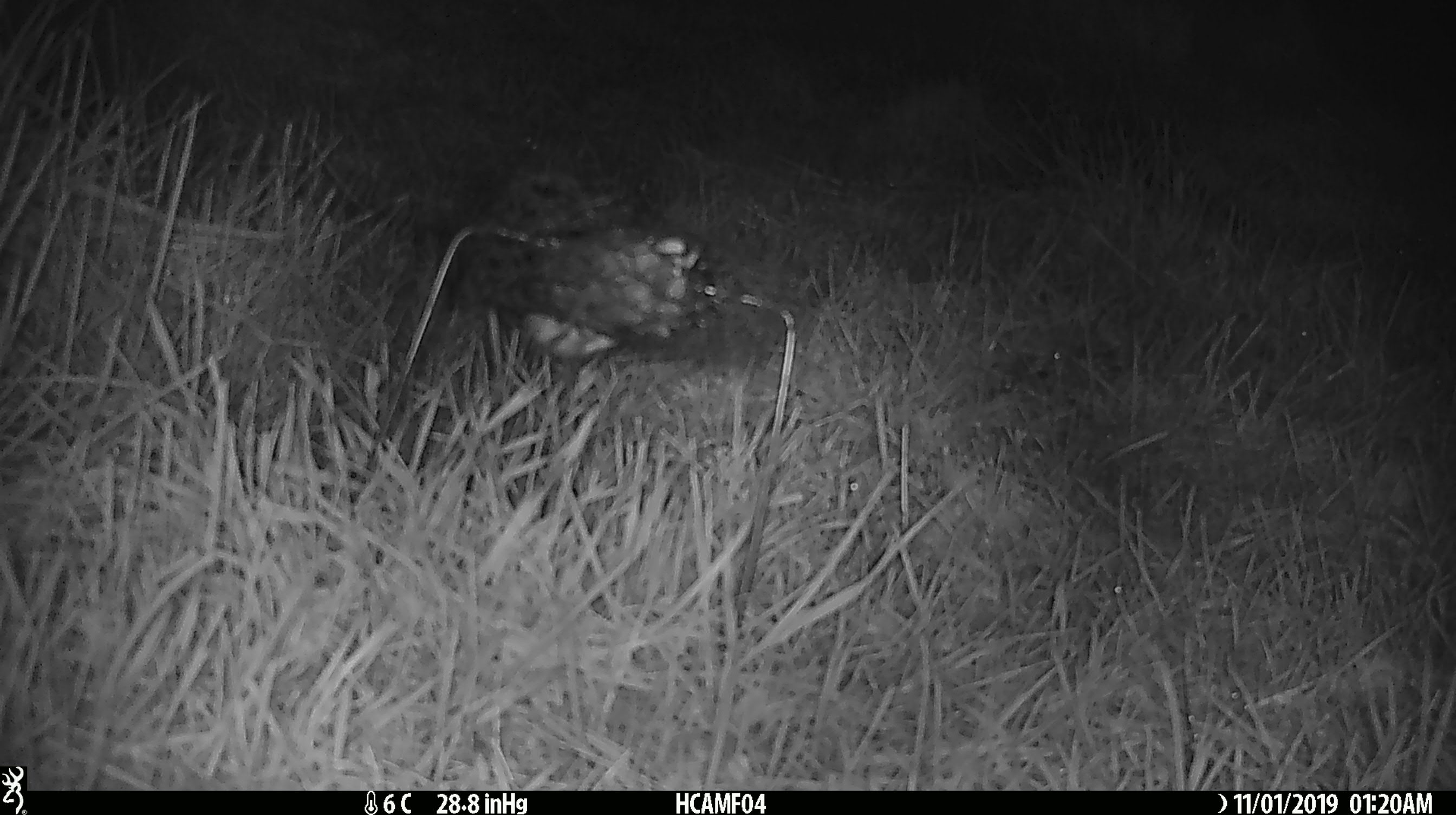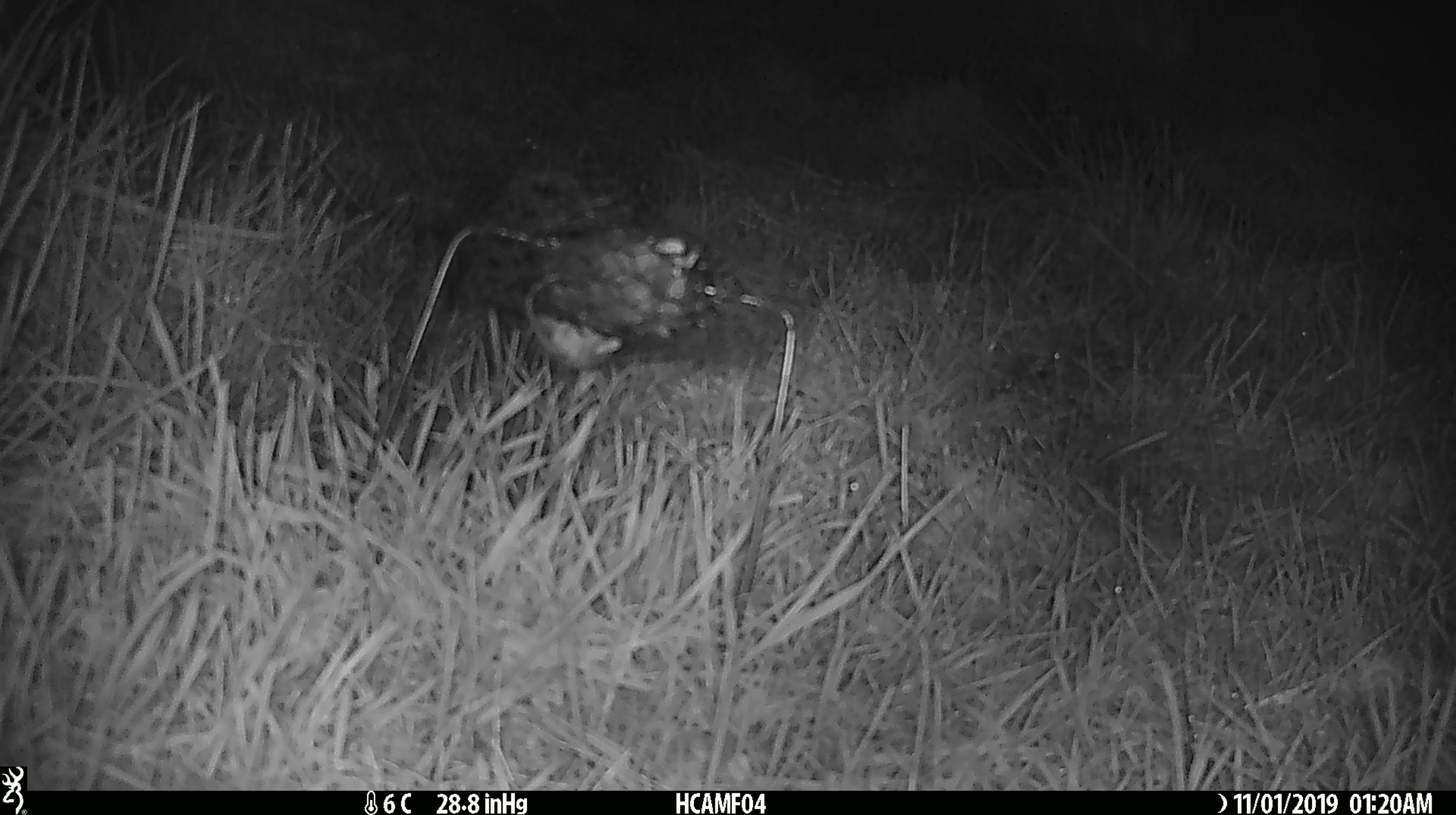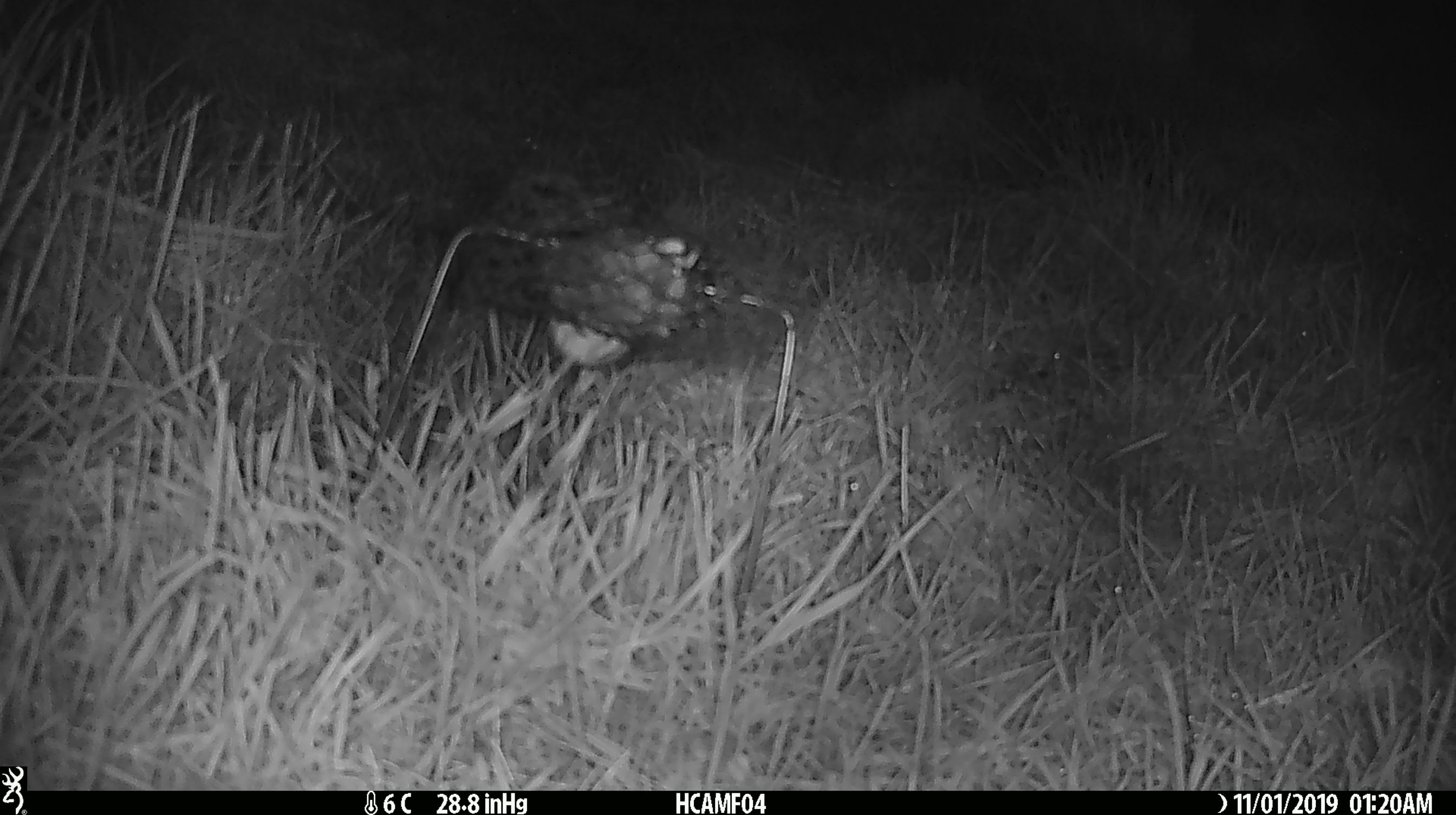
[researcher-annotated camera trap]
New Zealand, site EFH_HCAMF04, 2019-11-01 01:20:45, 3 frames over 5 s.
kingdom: Animalia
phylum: Chordata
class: Mammalia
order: Rodentia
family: Muridae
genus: Mus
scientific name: Mus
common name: mouse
Mouse (Mus).